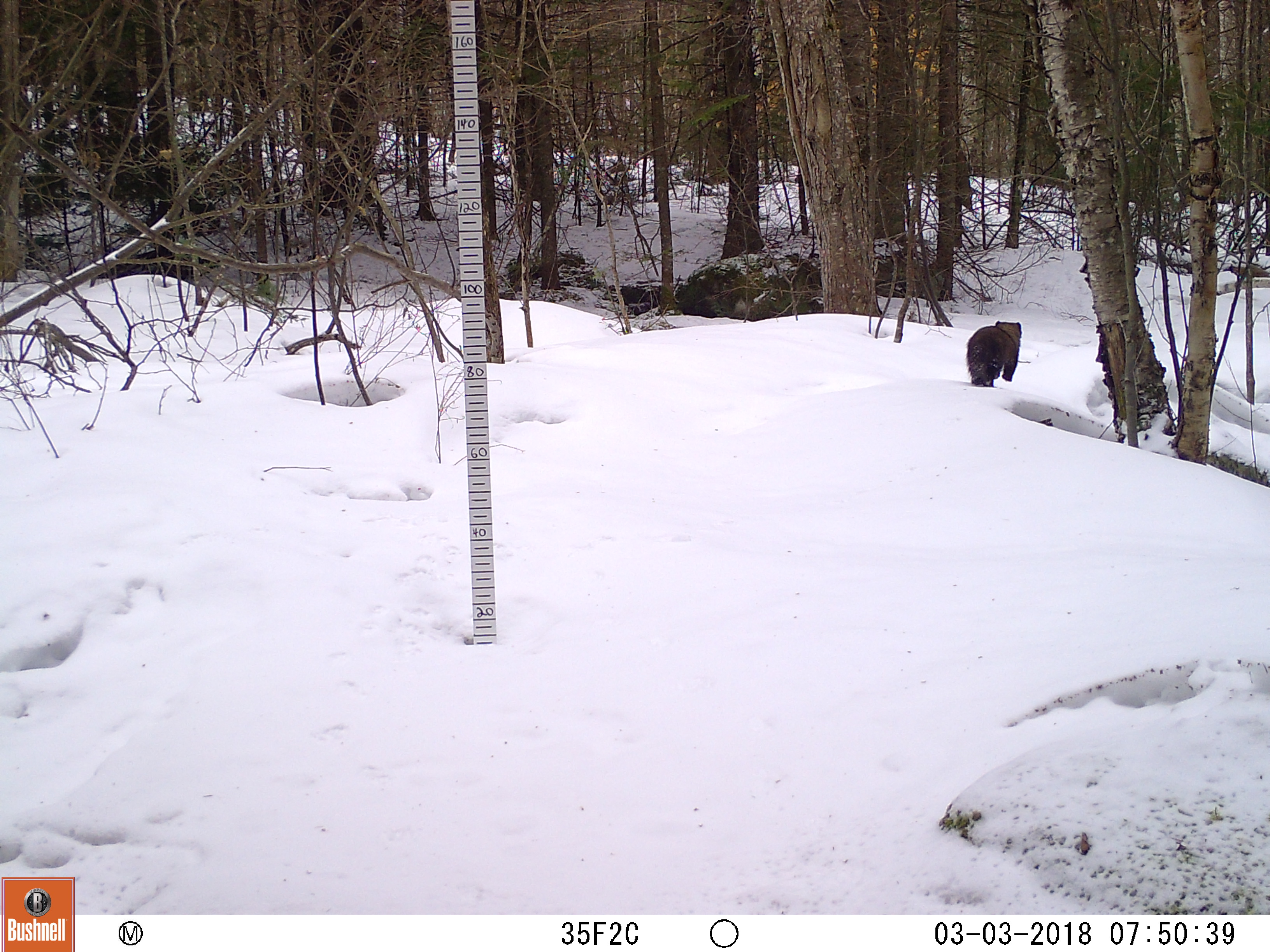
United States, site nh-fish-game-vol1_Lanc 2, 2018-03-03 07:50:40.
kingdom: Animalia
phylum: Chordata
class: Mammalia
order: Carnivora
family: Mustelidae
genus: Pekania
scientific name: Pekania pennanti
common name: fisher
Fisher (Pekania pennanti).